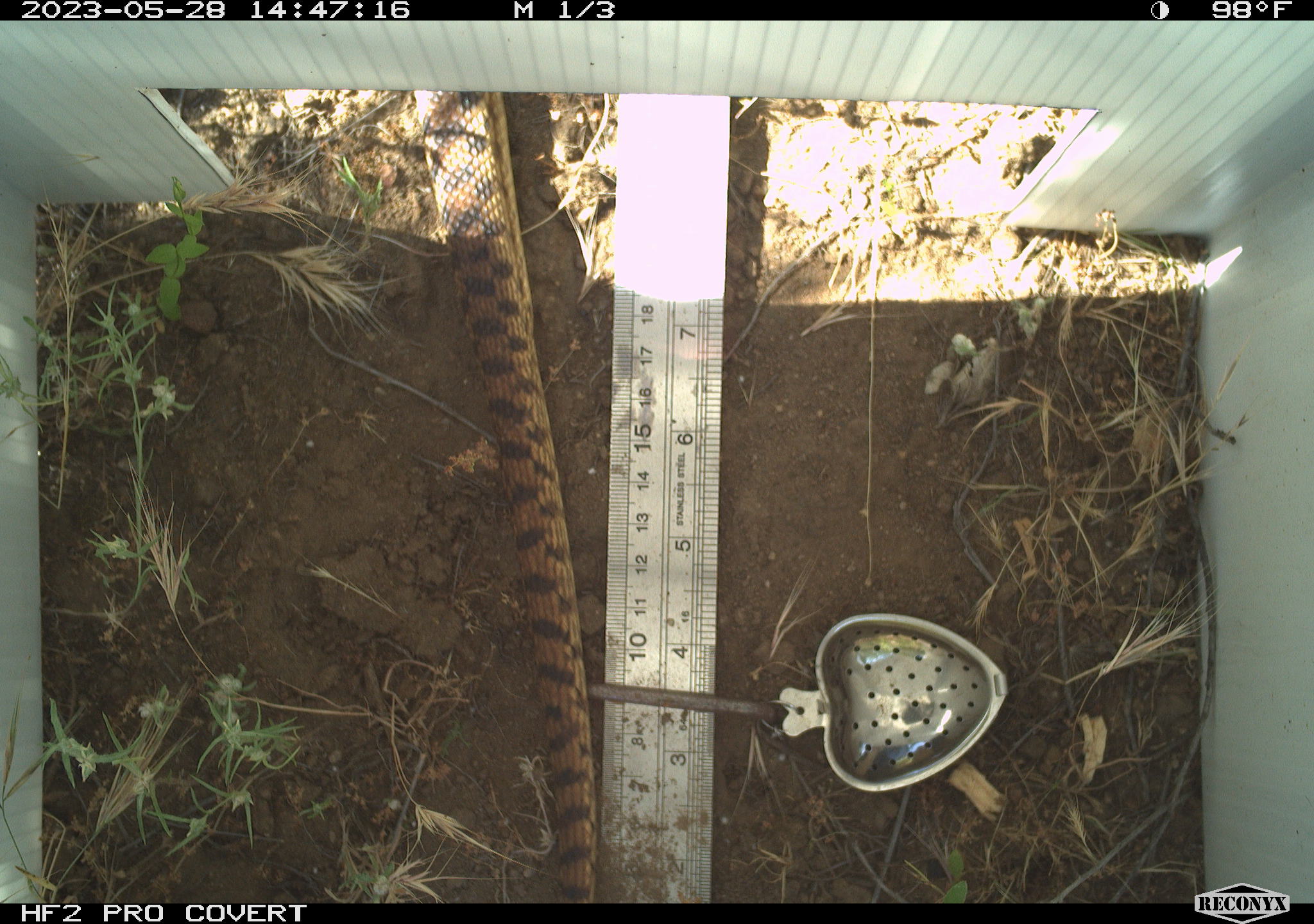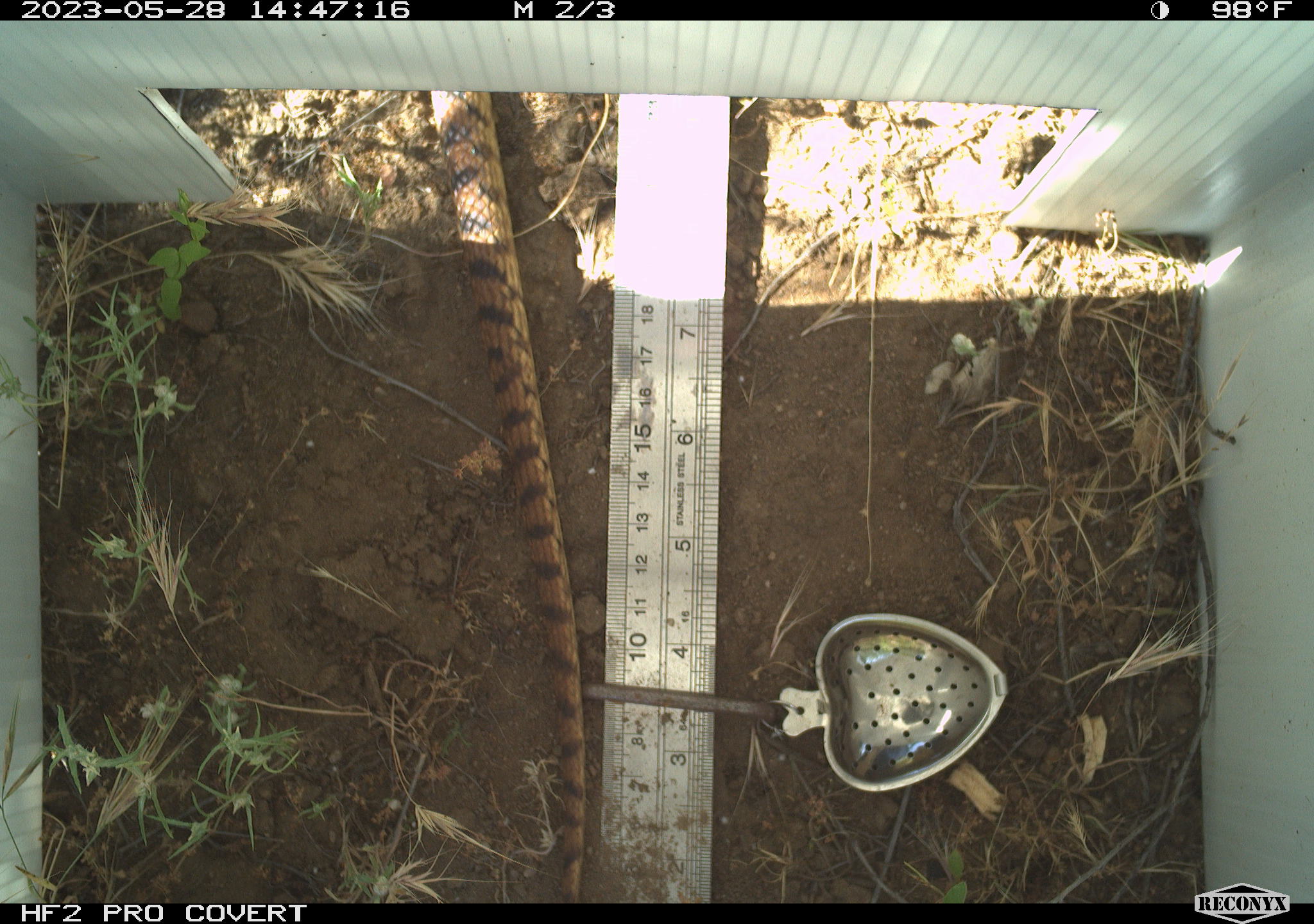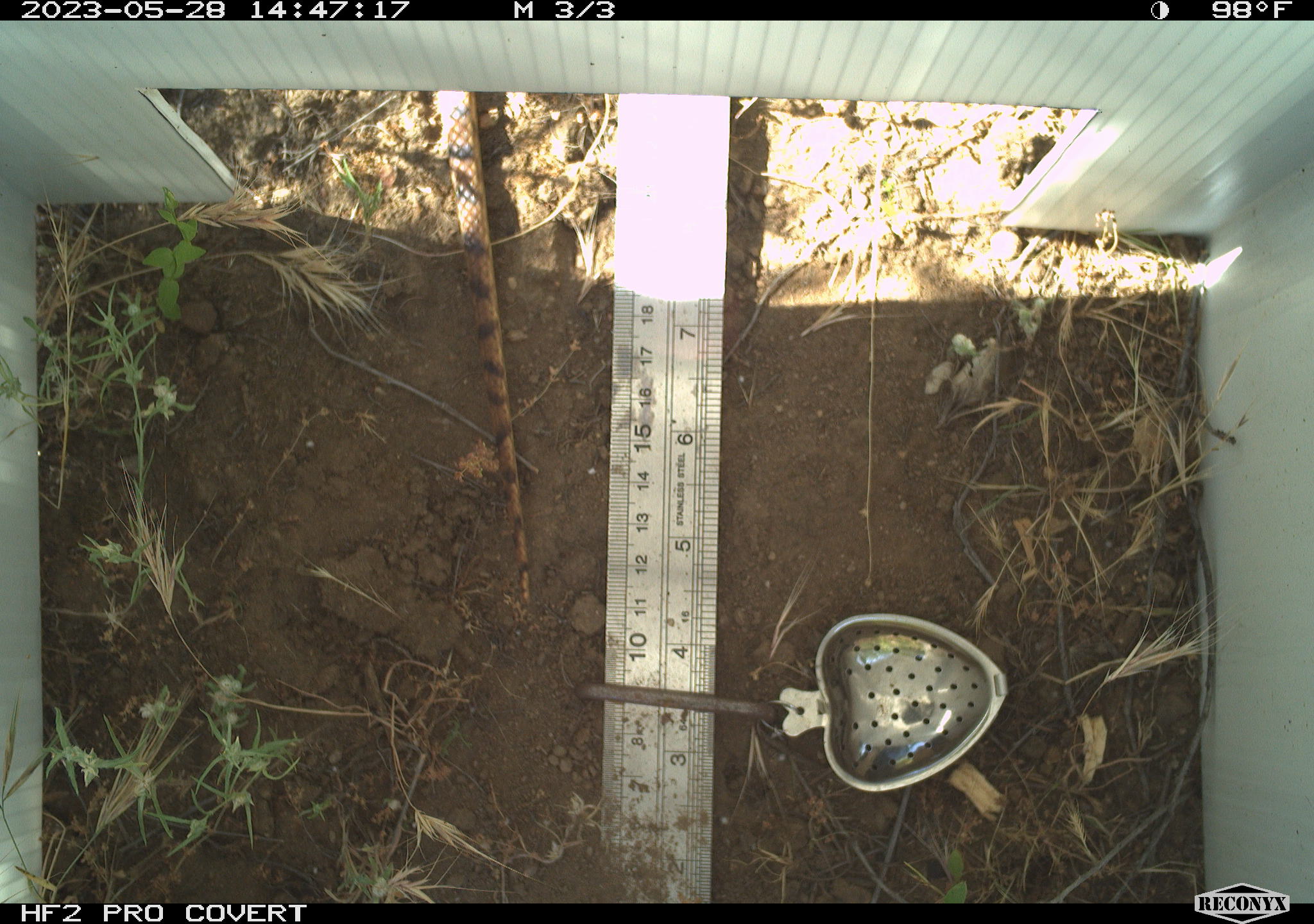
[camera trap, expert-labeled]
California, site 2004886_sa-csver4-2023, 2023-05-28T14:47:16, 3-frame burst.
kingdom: Animalia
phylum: Chordata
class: Reptilia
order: Squamata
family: Colubridae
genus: Pituophis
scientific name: Pituophis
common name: bullsnakes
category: pituophis species